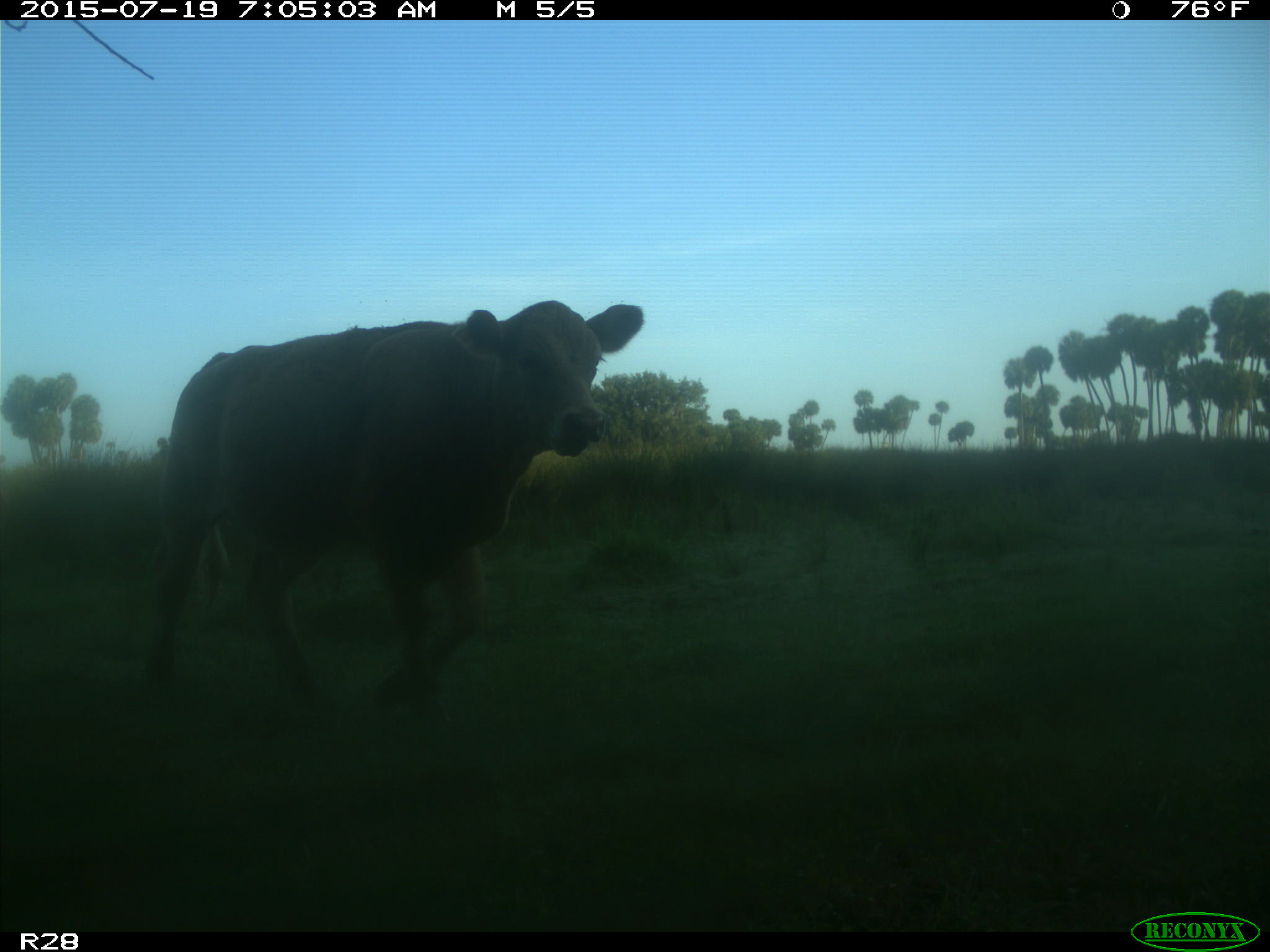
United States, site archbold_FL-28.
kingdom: Animalia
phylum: Chordata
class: Mammalia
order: Artiodactyla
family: Bovidae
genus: Bos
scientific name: Bos taurus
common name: domestic cow